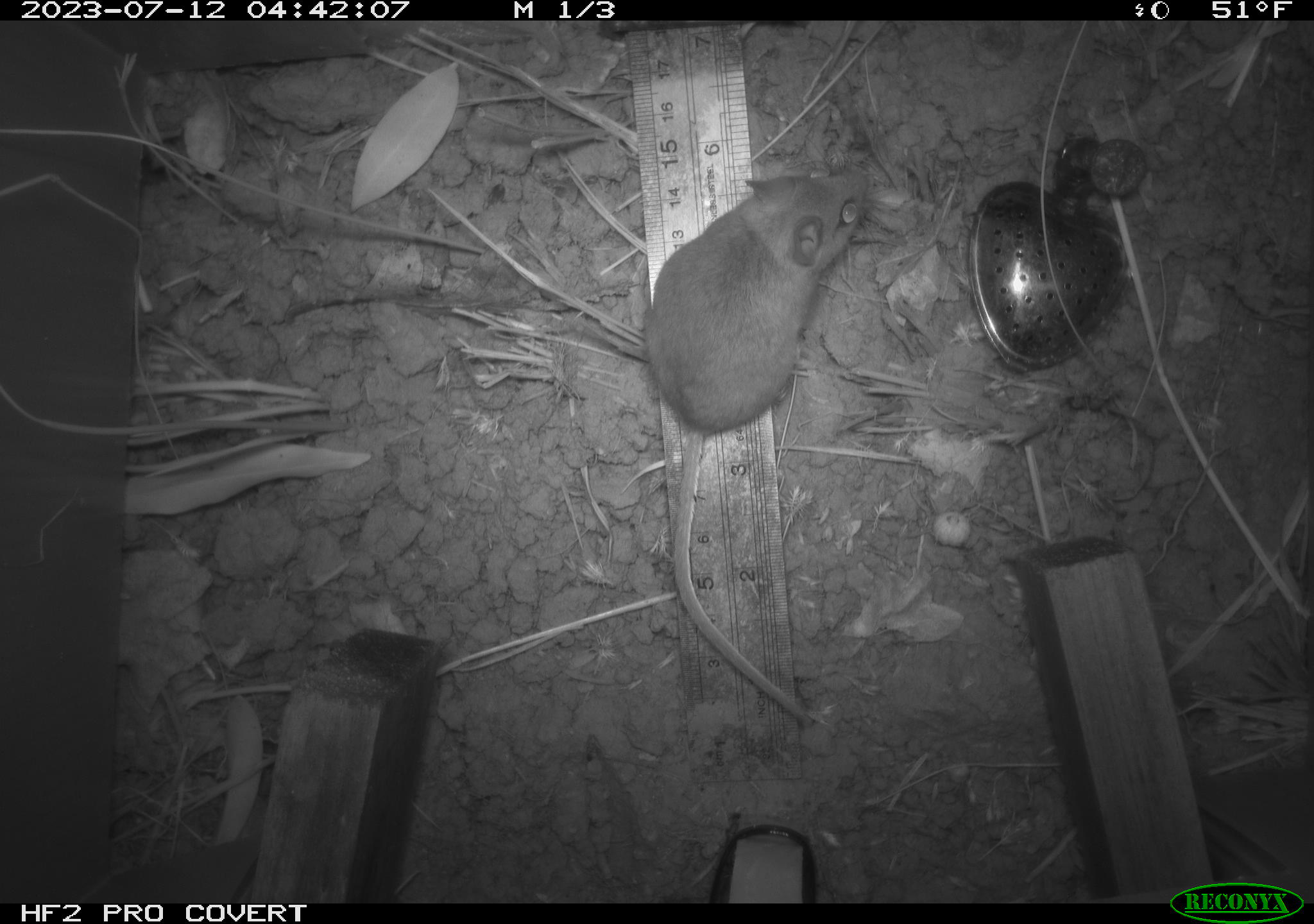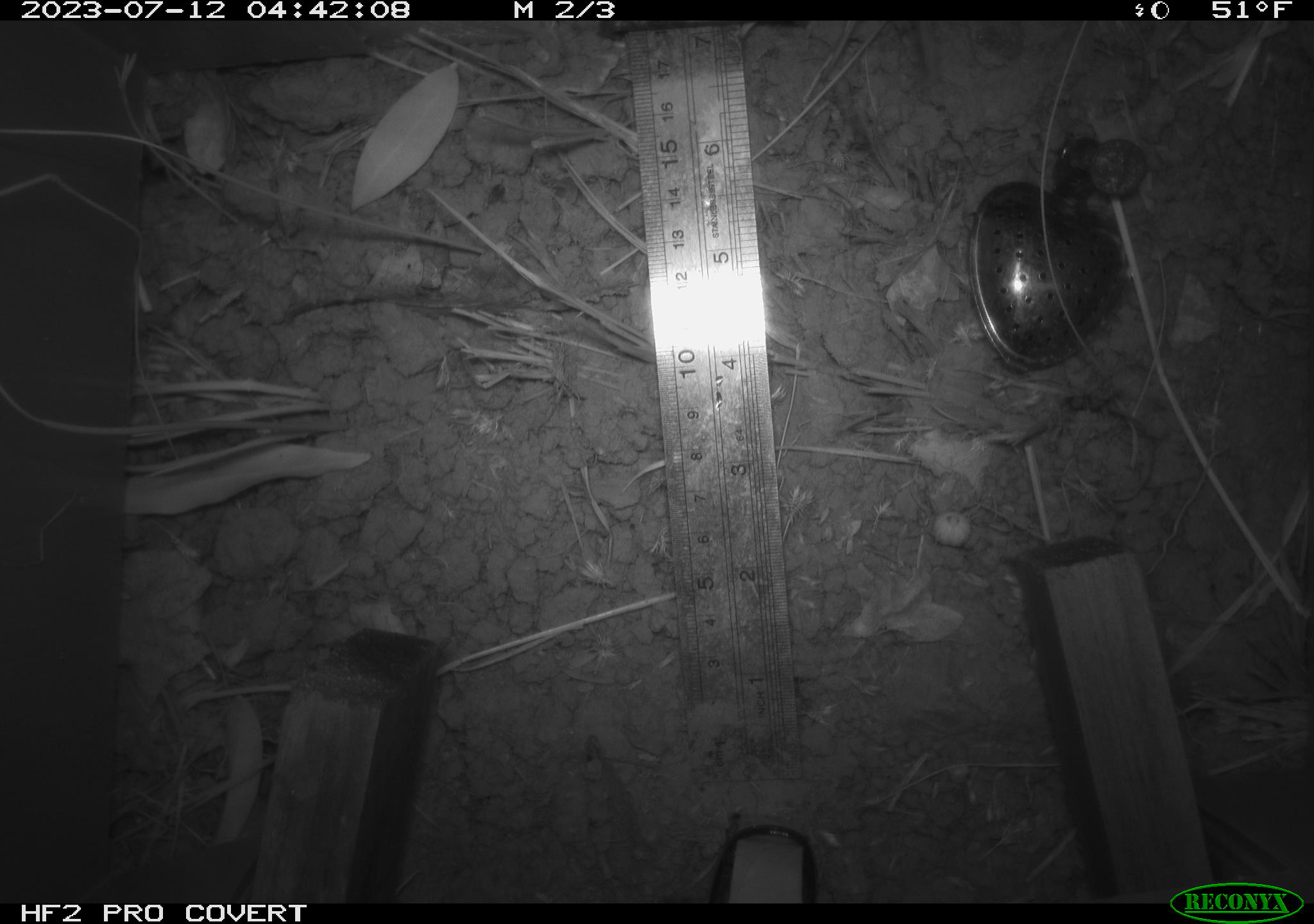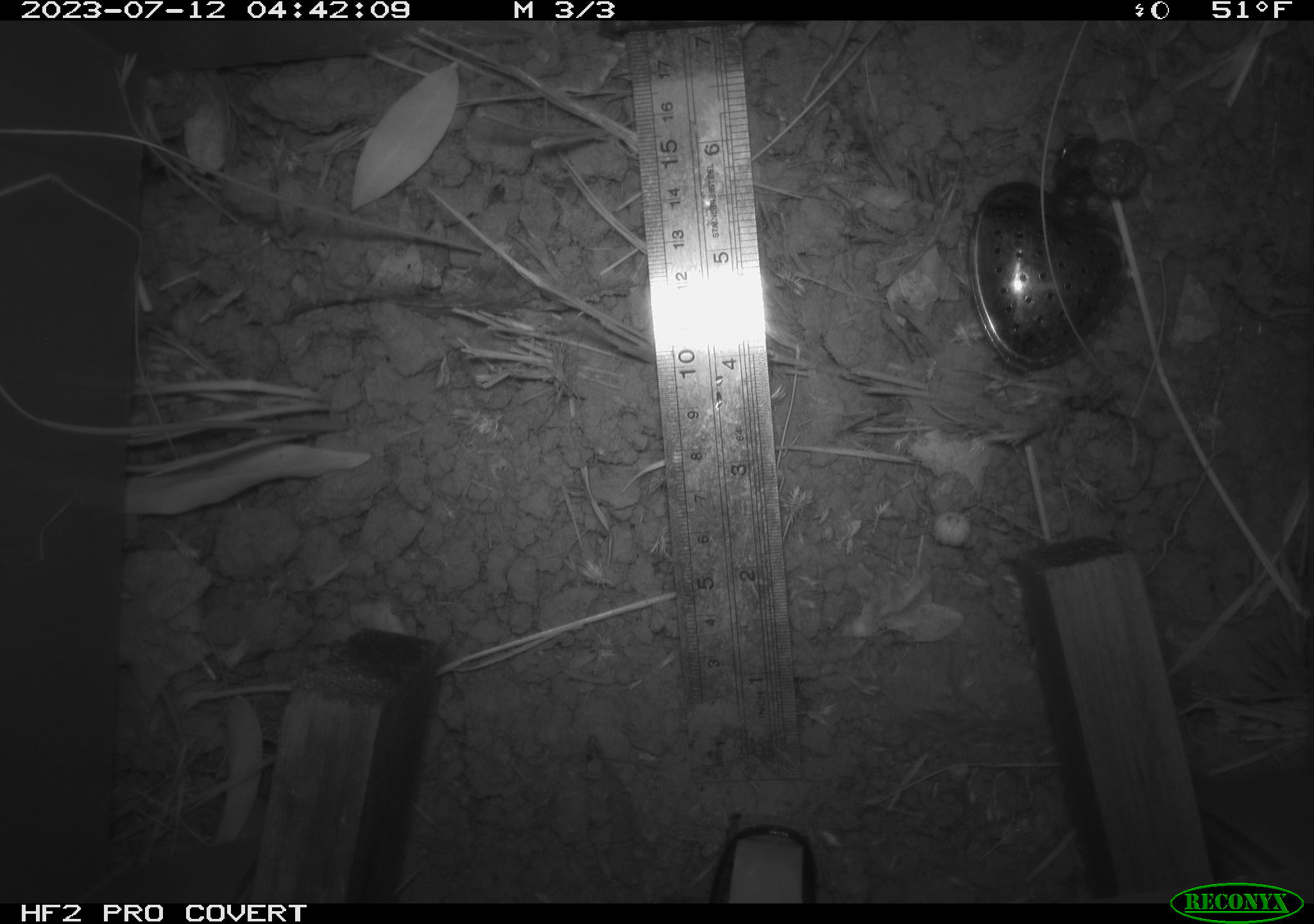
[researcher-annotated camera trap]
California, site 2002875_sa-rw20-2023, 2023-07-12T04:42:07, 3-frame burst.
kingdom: Animalia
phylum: Chordata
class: Mammalia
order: Rodentia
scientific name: Rodentia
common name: mouse species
Mouse species (Rodentia).